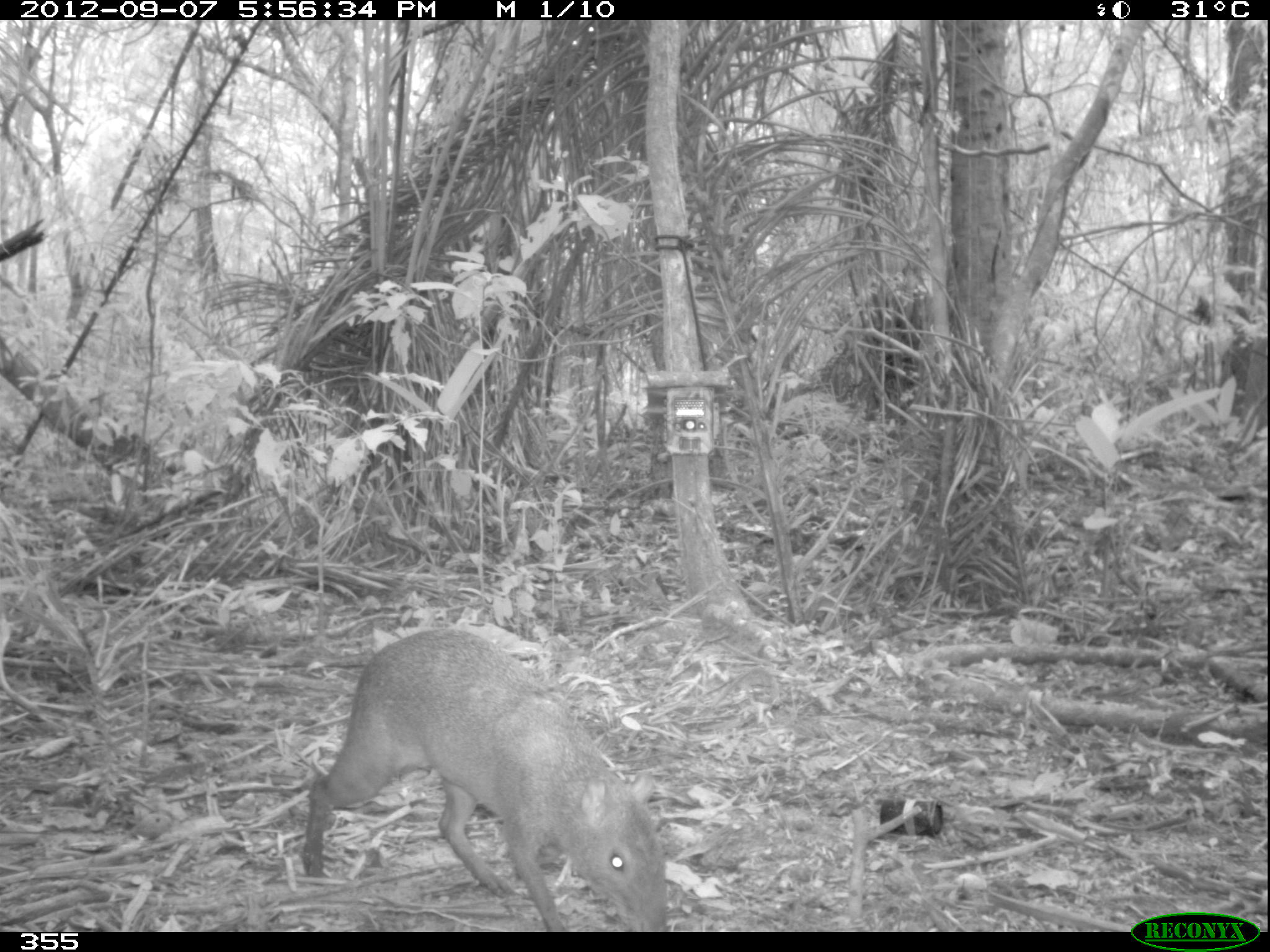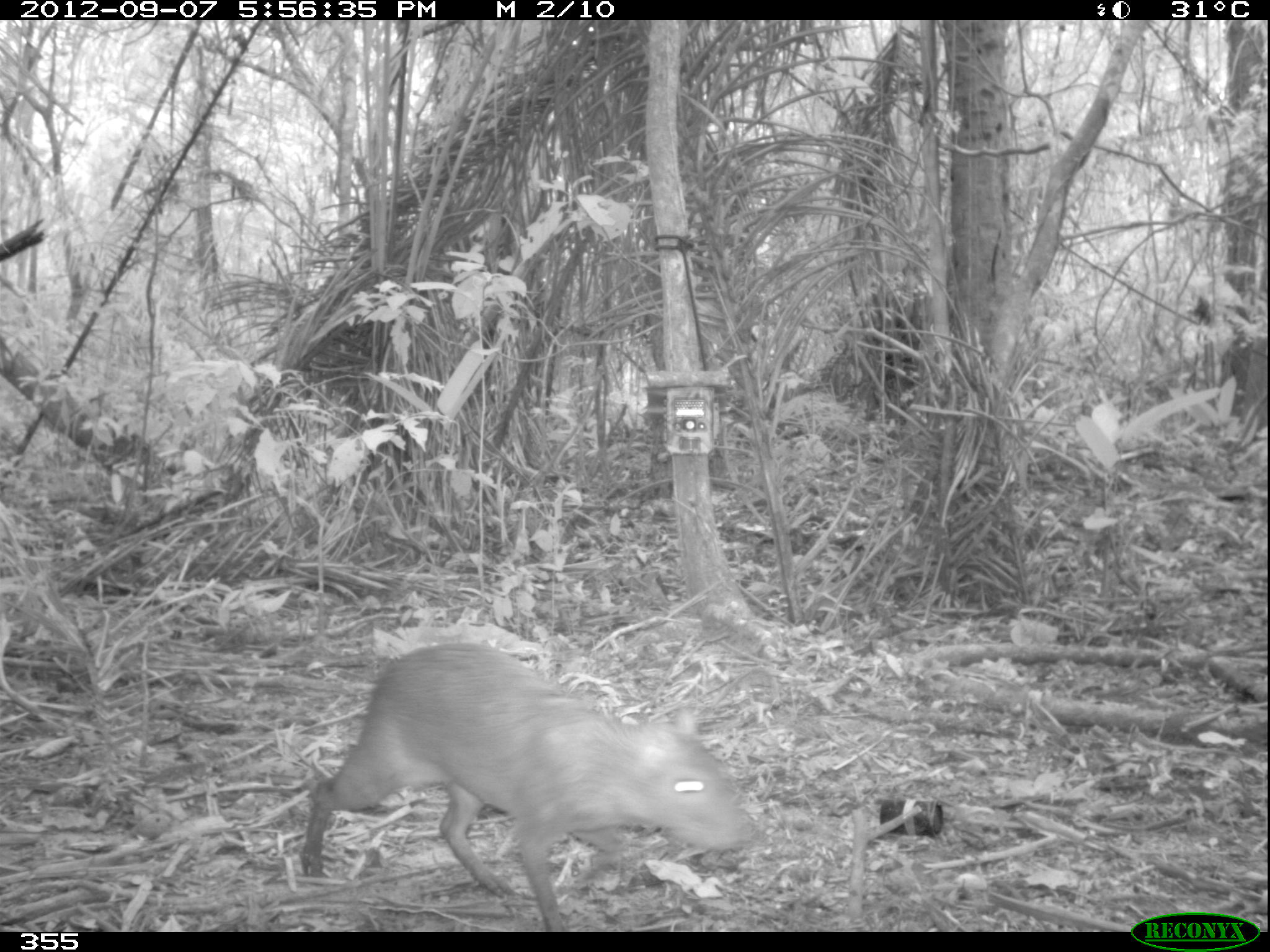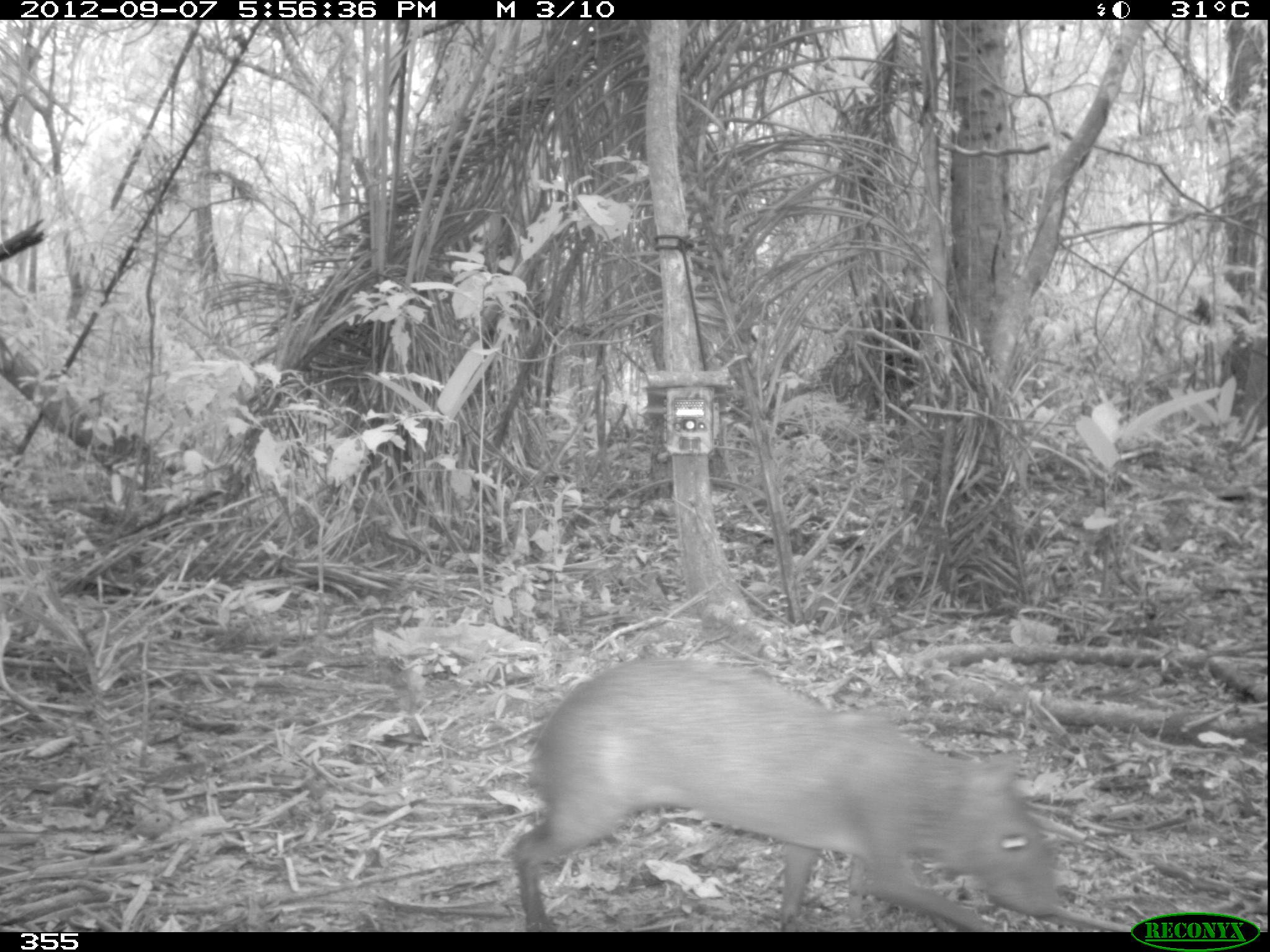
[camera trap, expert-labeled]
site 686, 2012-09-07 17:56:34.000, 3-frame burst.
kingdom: Animalia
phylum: Chordata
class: Mammalia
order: Rodentia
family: Dasyproctidae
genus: Dasyprocta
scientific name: Dasyprocta punctata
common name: central american agouti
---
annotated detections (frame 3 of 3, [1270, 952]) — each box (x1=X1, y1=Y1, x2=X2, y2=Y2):
dasyprocta punctata: (x1=509, y1=656, x2=1061, y2=932)